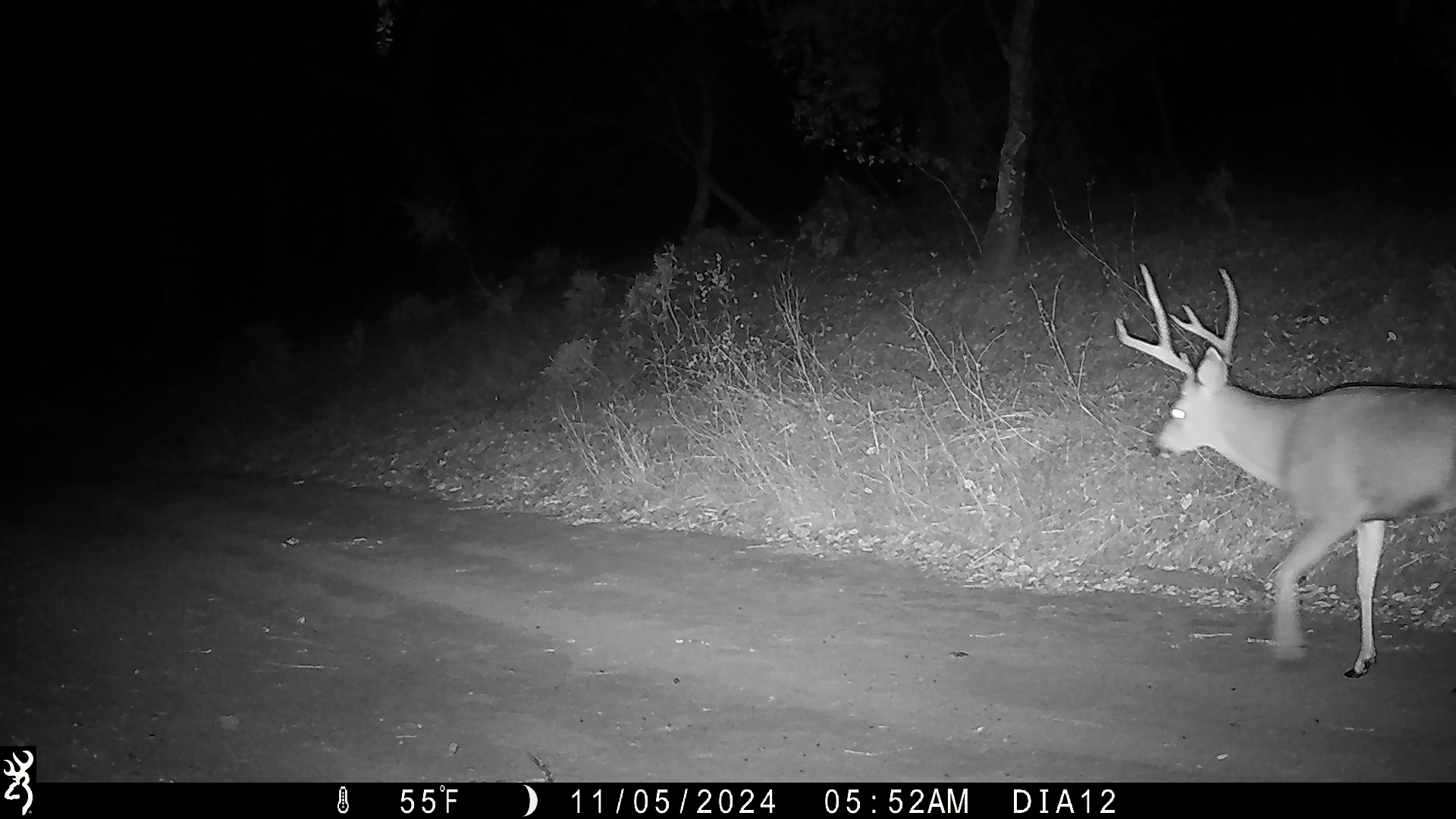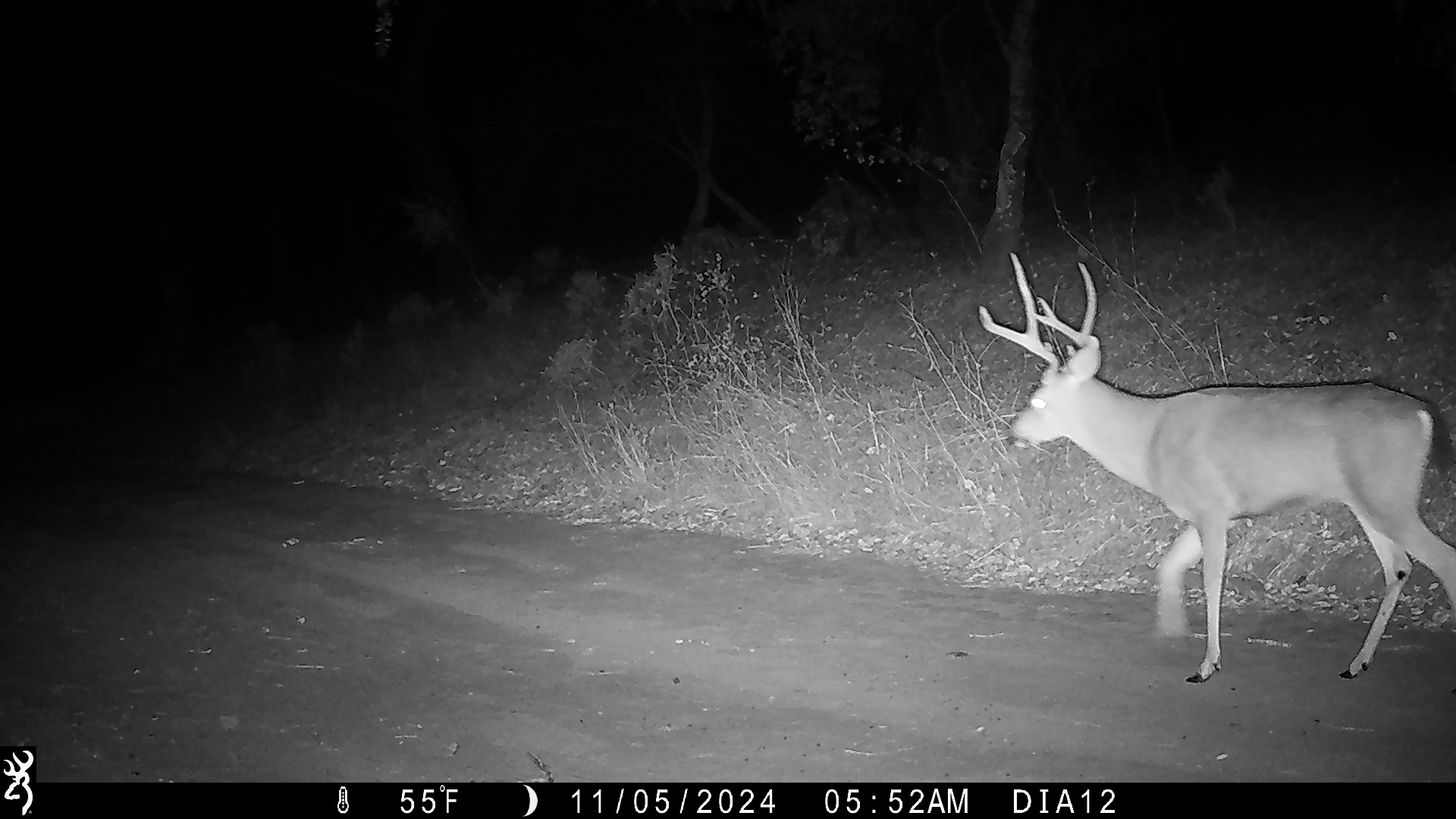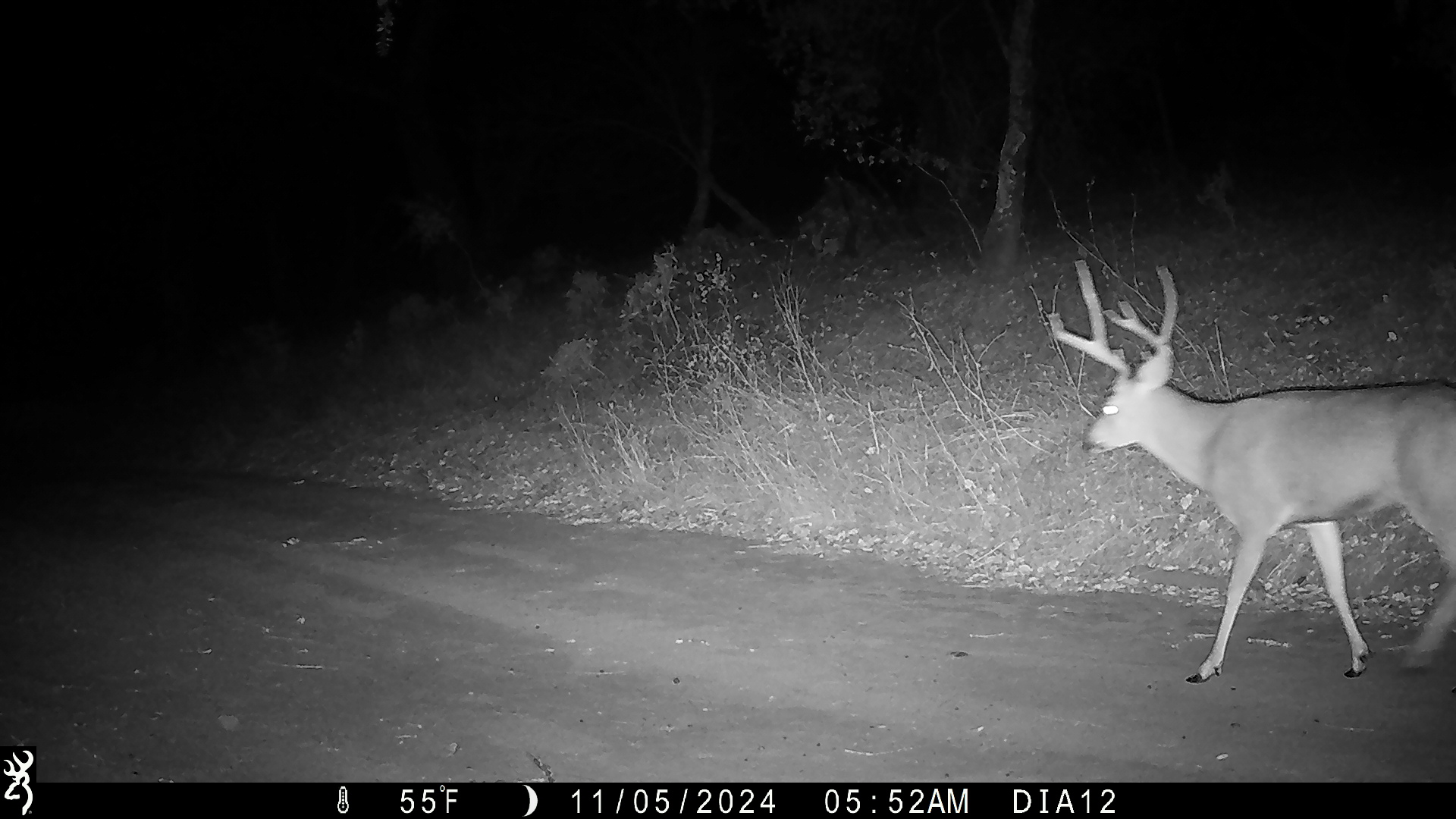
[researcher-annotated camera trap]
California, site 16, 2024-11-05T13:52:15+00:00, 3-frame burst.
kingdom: Animalia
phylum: Chordata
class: Mammalia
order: Artiodactyla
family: Cervidae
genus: Odocoileus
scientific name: Odocoileus hemionus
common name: mule deer